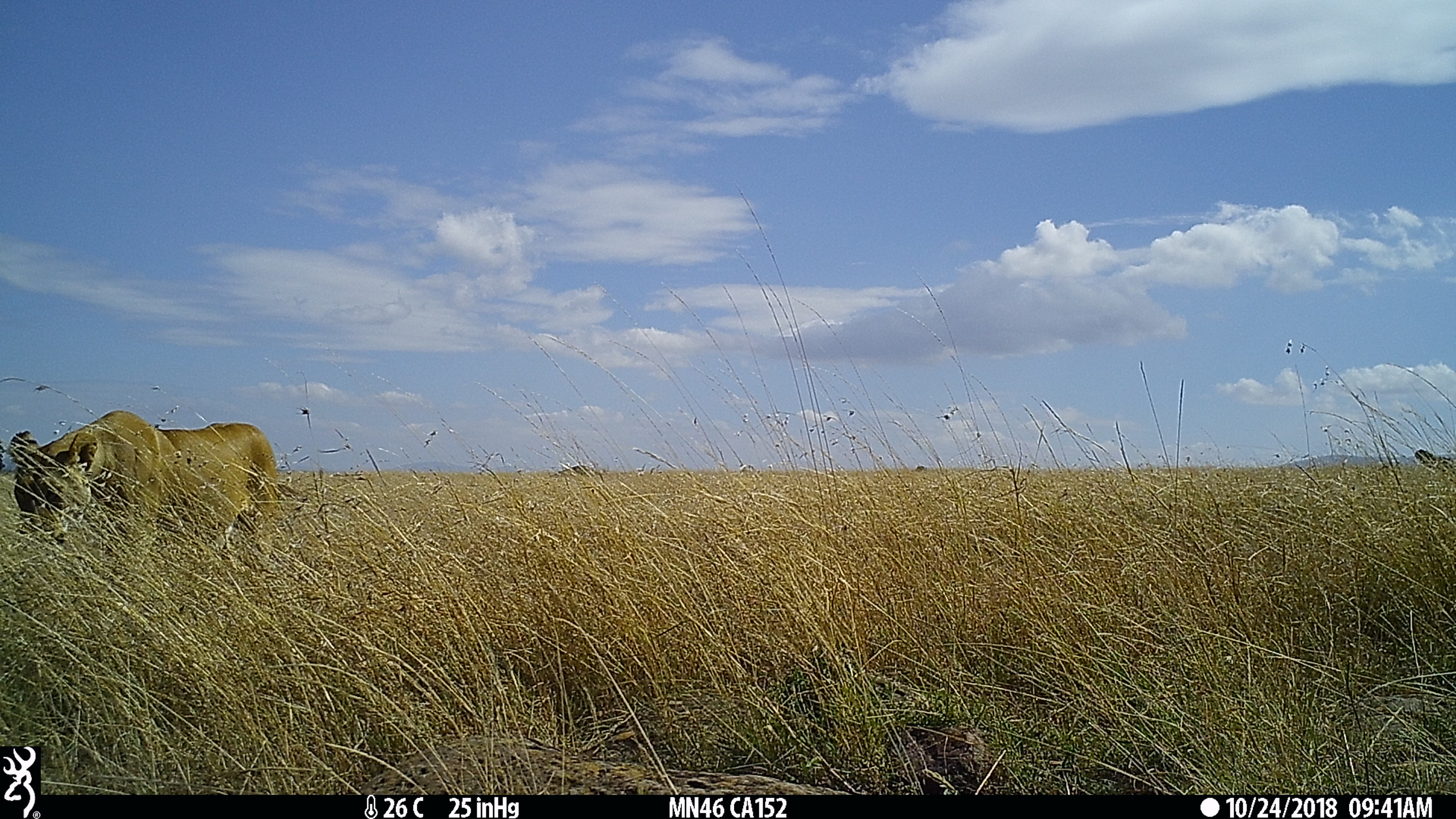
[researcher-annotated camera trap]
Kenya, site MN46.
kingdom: Animalia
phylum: Chordata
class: Mammalia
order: Carnivora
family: Felidae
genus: Panthera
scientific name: Panthera leo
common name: female lion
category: lion female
Lion female (female lion) (Panthera leo).